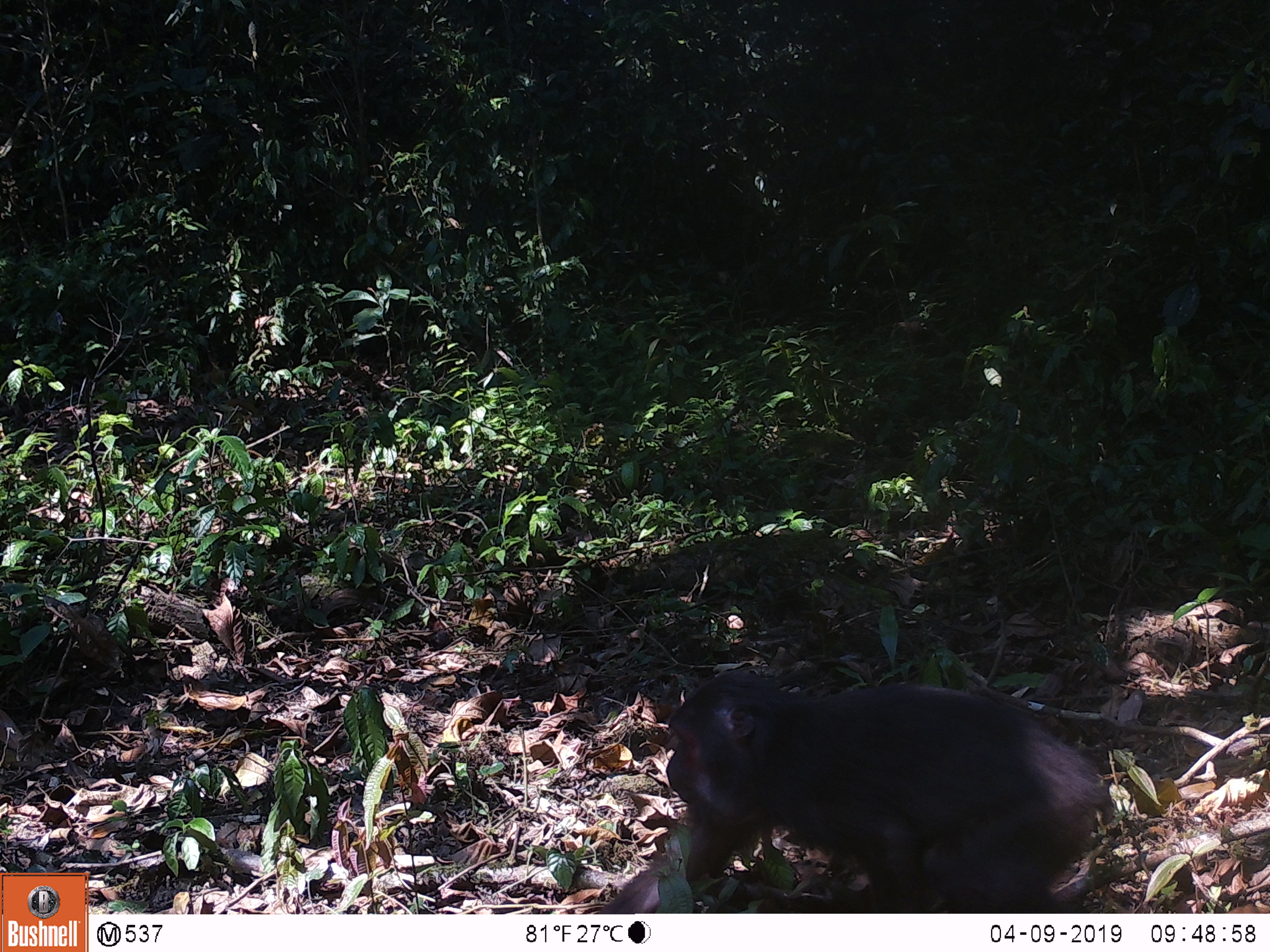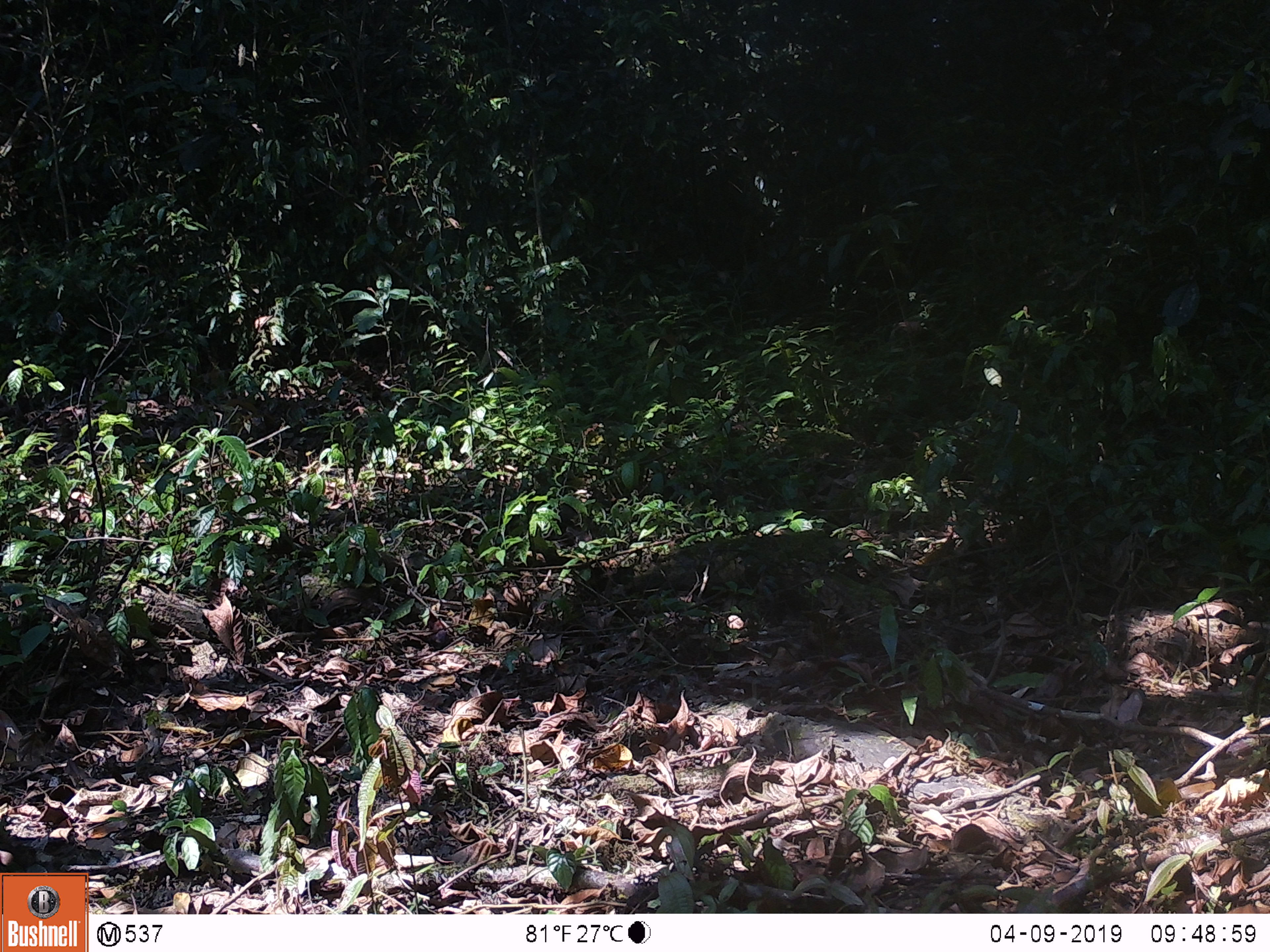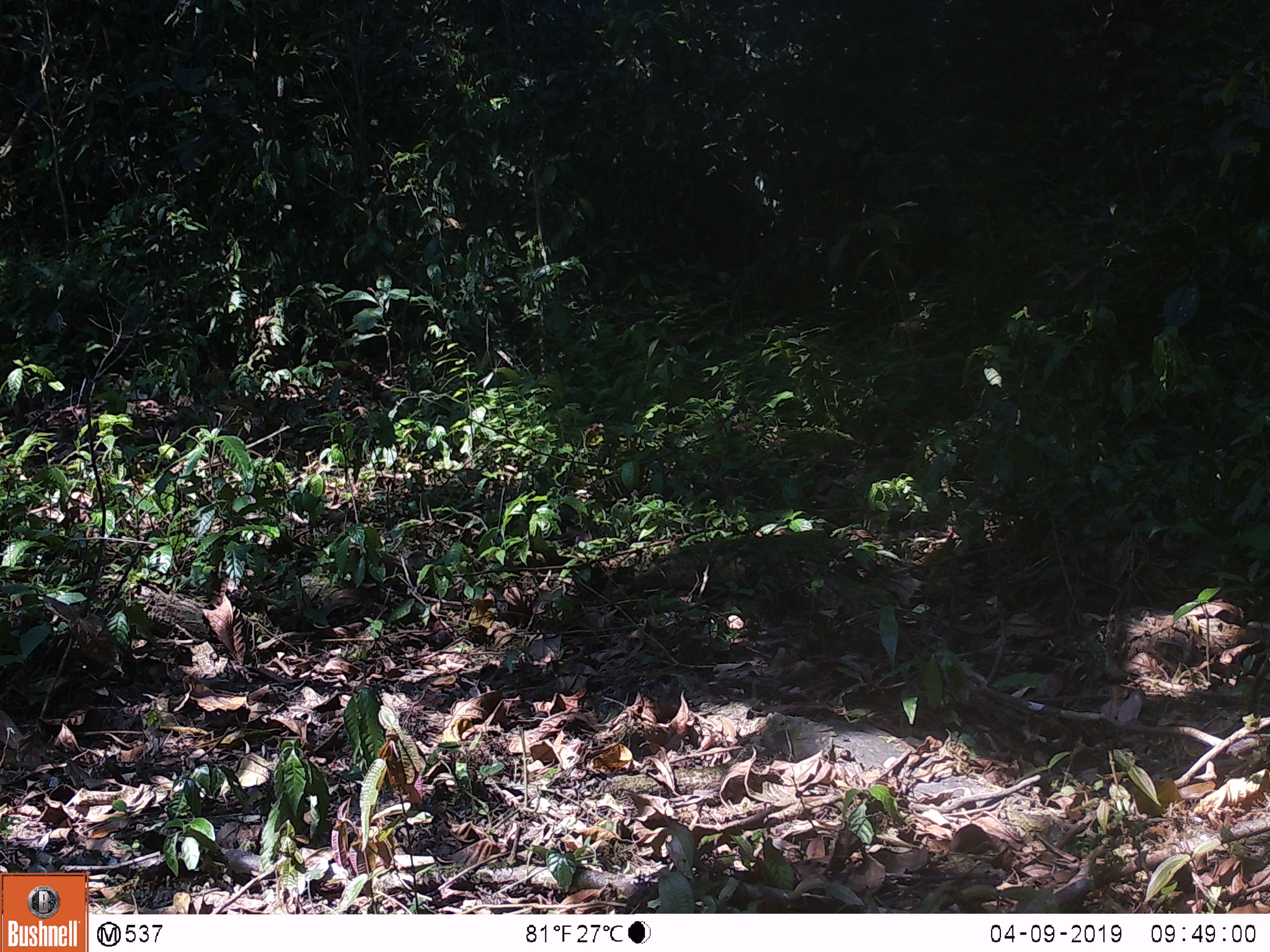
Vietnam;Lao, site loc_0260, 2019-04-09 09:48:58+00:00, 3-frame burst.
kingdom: Animalia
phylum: Chordata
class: Mammalia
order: Primates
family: Cercopithecidae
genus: Macaca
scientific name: Macaca arctoides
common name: stump-tailed macaque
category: stump tailed macaque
Stump tailed macaque (stump-tailed macaque) (Macaca arctoides). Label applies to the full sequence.